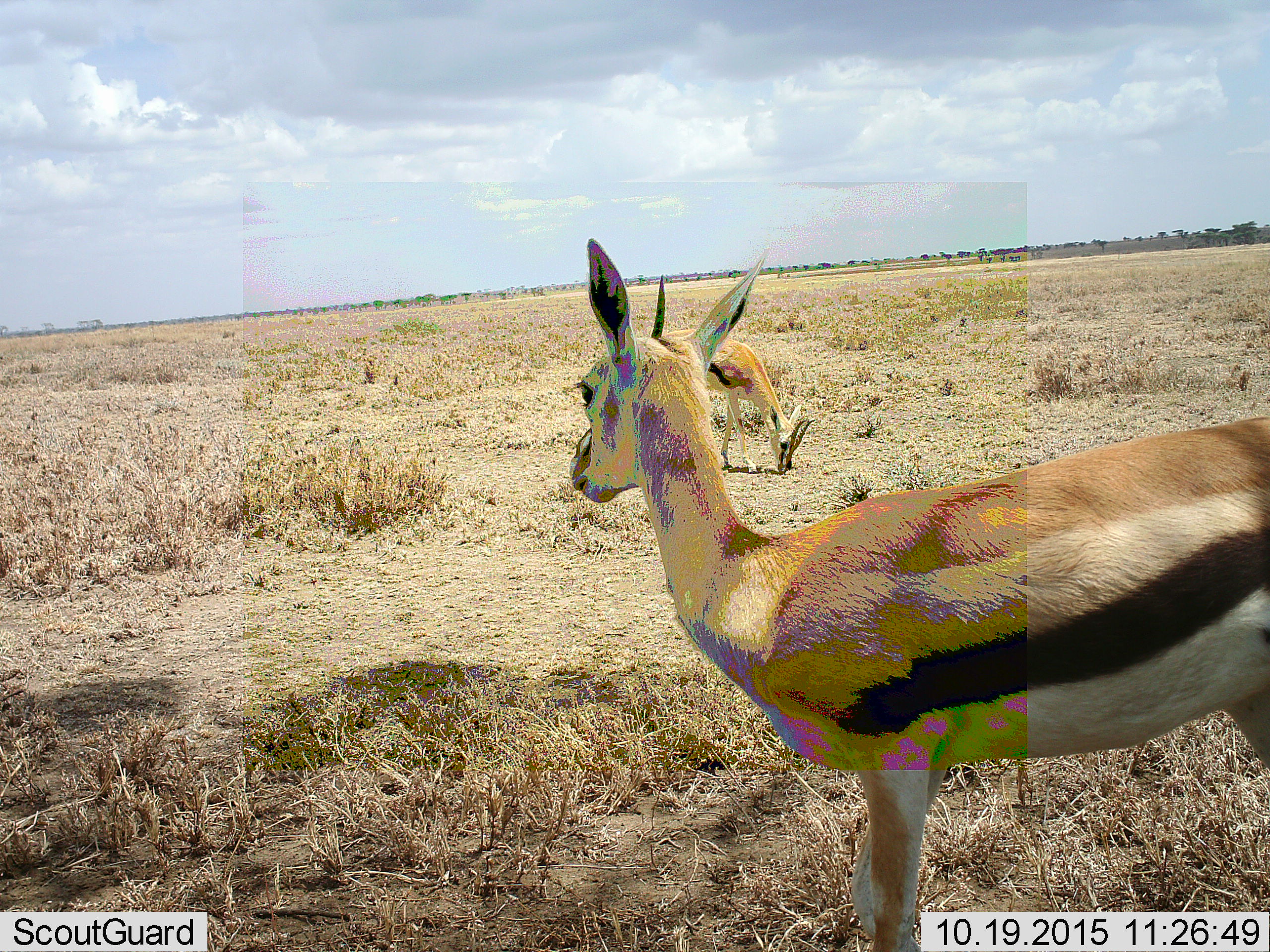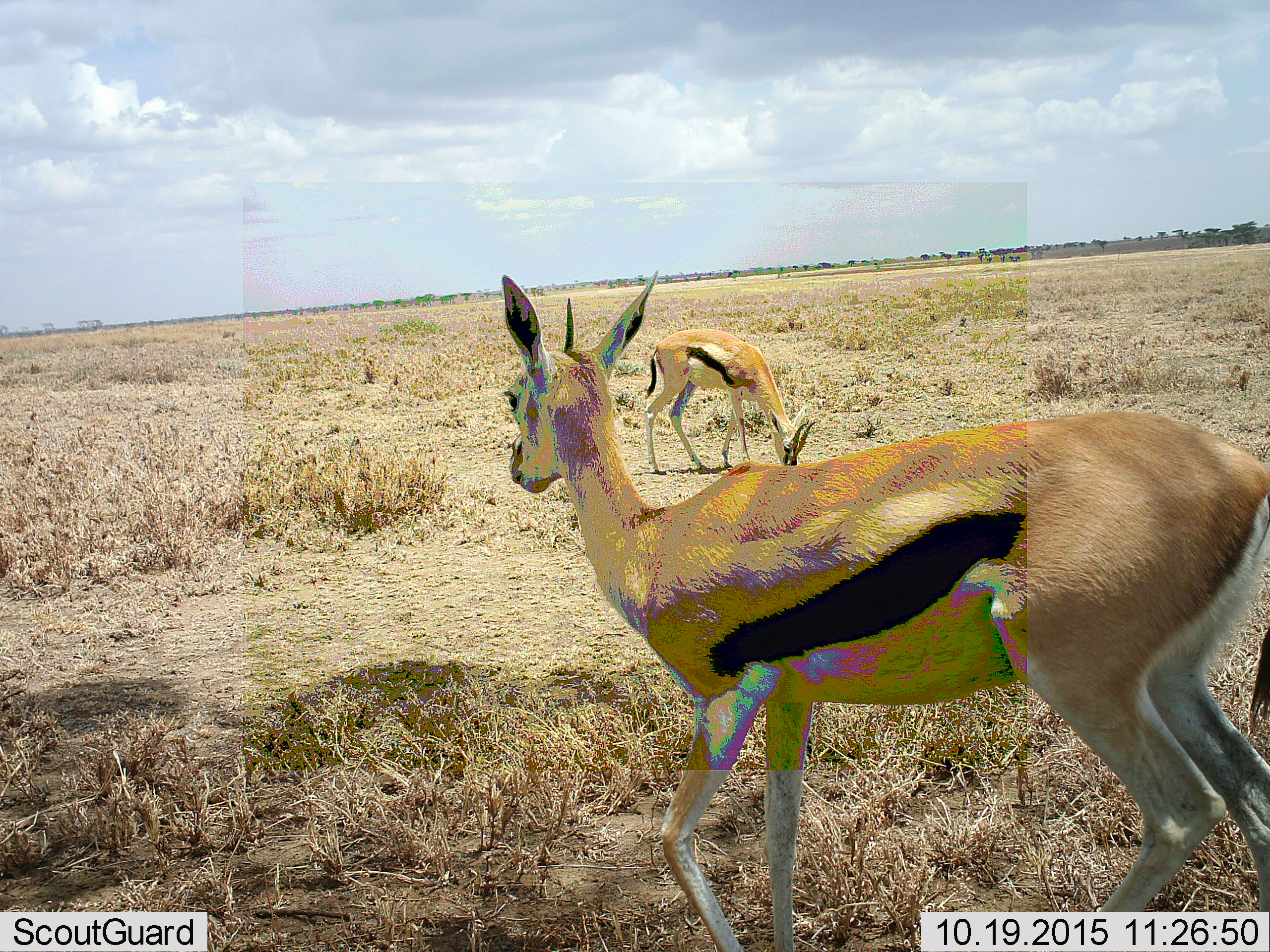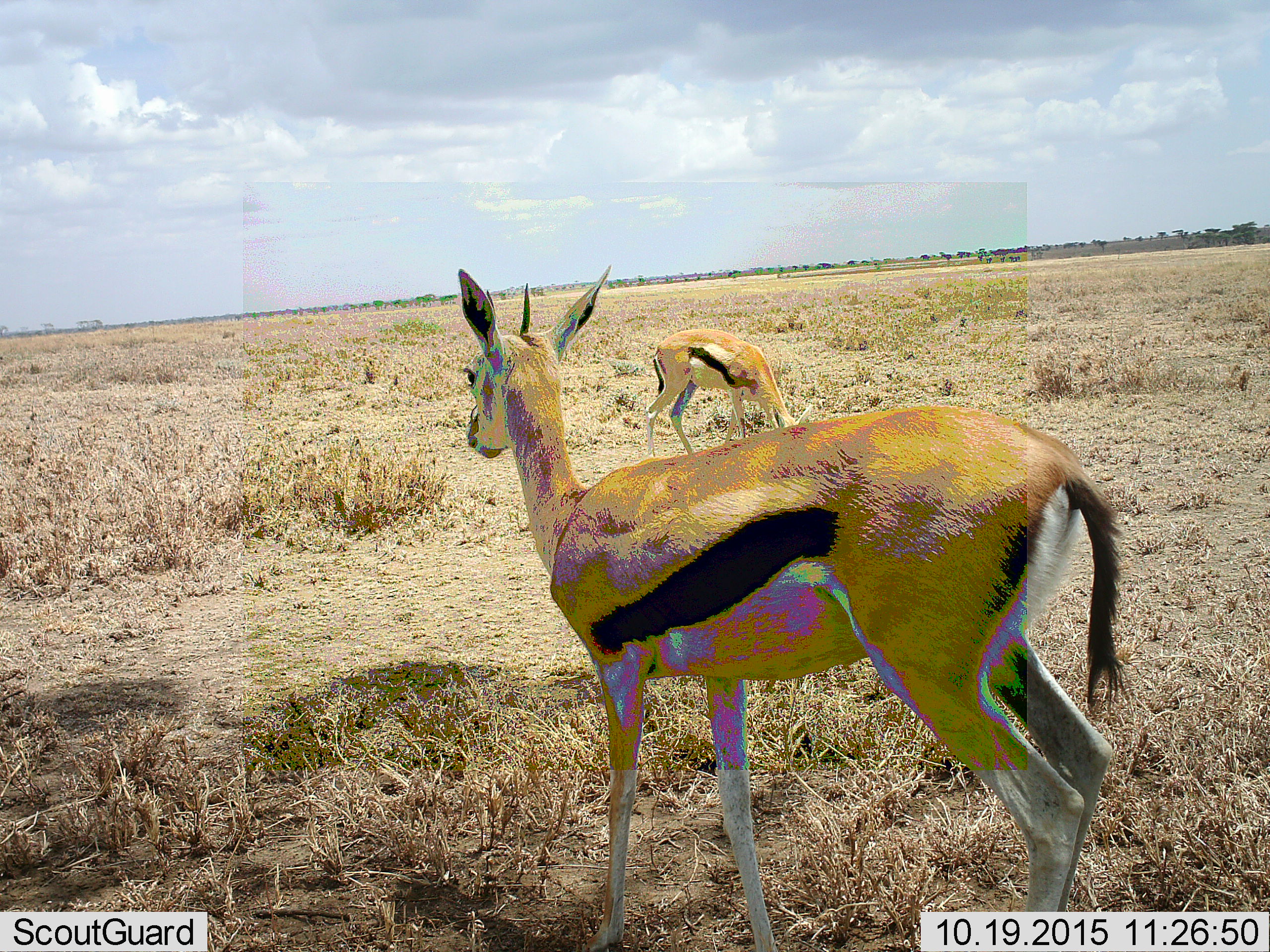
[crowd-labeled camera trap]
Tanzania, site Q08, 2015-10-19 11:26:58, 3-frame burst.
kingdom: Animalia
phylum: Chordata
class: Mammalia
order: Artiodactyla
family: Bovidae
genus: Eudorcas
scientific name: Eudorcas thomsonii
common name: thomson's gazelle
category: gazellethomsons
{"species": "gazellethomsons (thomson's gazelle) (Eudorcas thomsonii)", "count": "2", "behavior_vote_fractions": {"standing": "30%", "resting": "0%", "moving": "50%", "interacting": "0%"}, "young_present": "0%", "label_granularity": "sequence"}